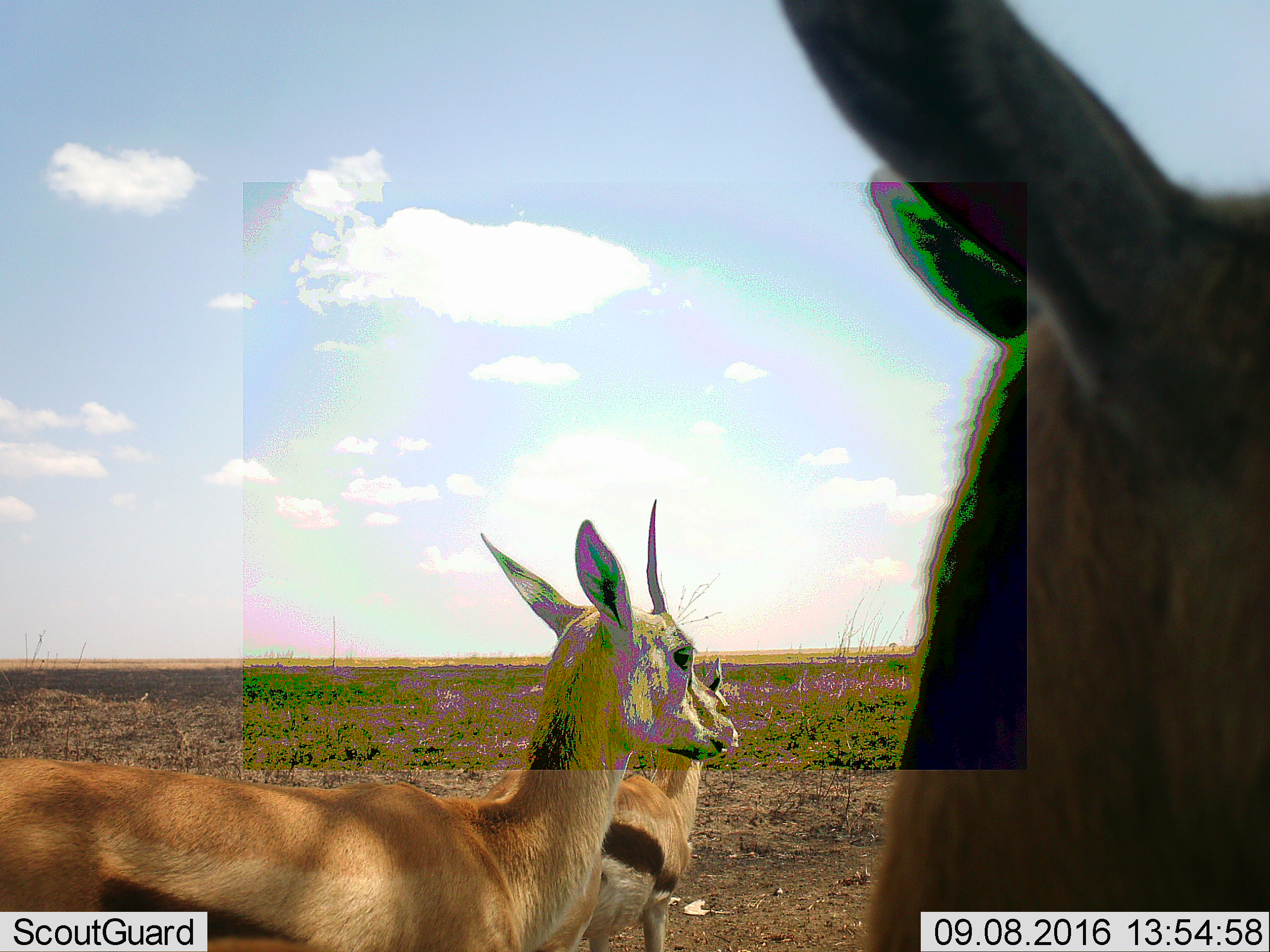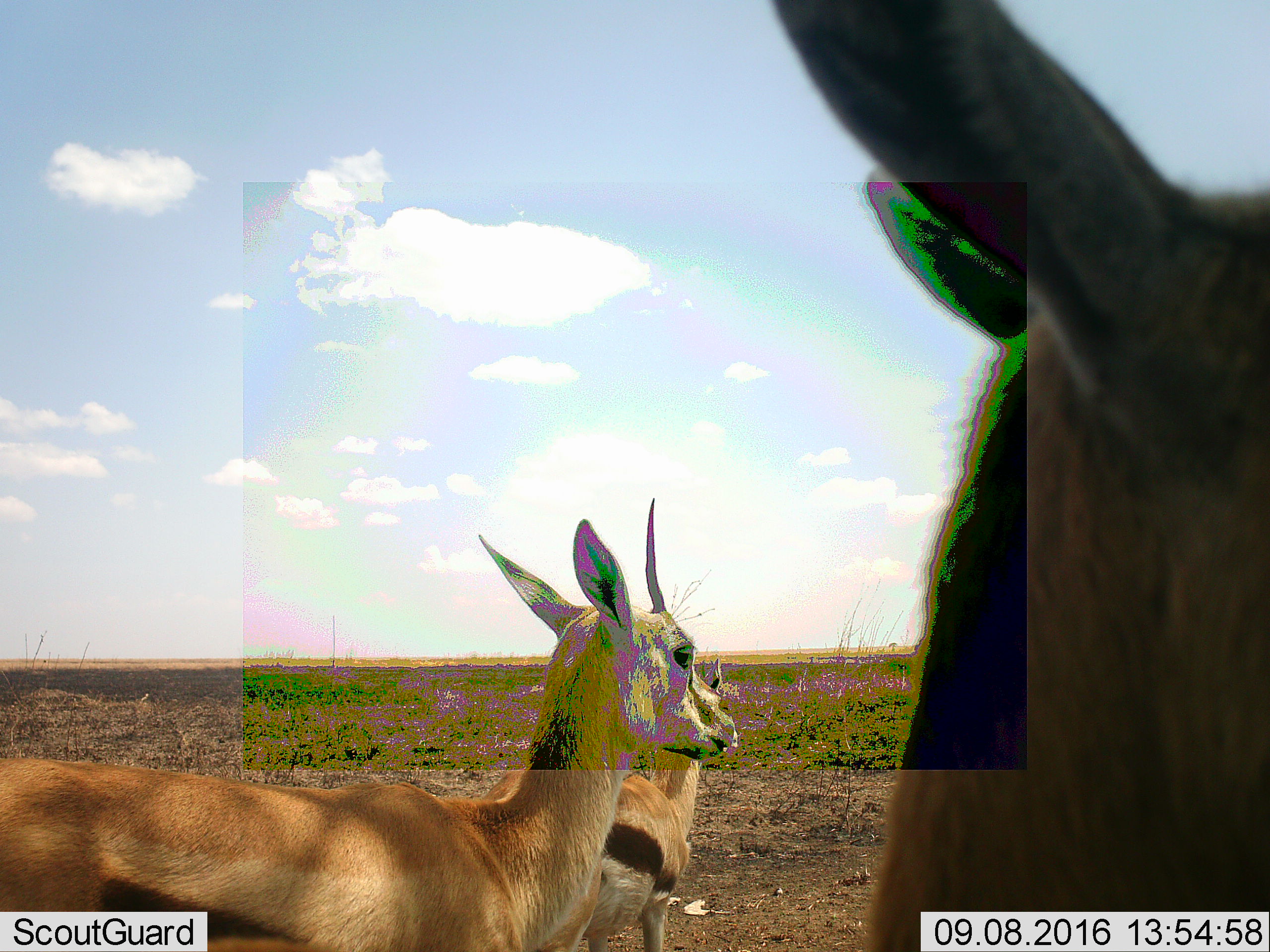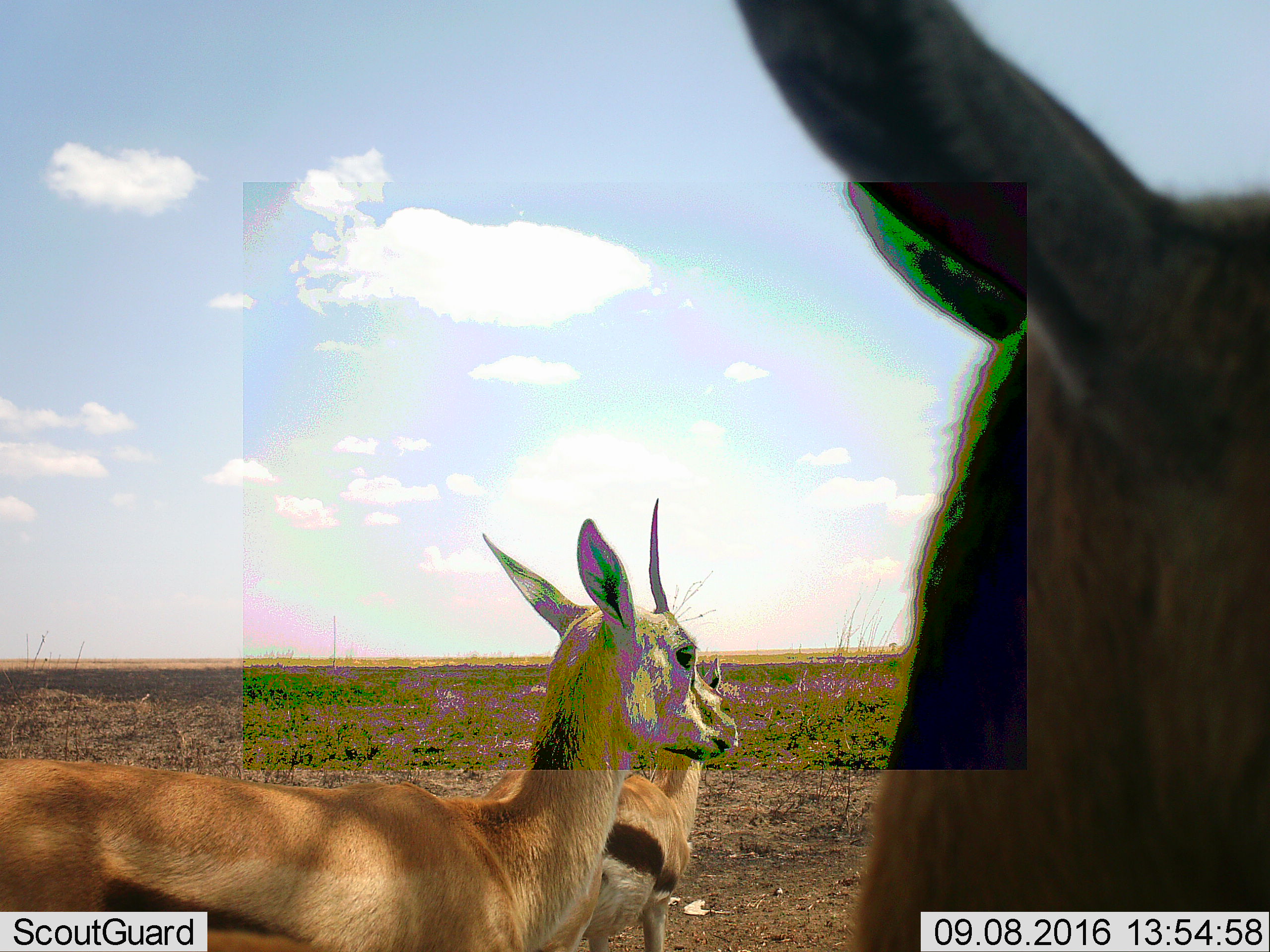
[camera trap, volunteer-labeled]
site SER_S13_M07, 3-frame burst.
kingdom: Animalia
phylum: Chordata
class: Mammalia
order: Artiodactyla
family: Bovidae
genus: Eudorcas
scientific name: Eudorcas thomsonii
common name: thomson's gazelle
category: gazellethomsons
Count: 3.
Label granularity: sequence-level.